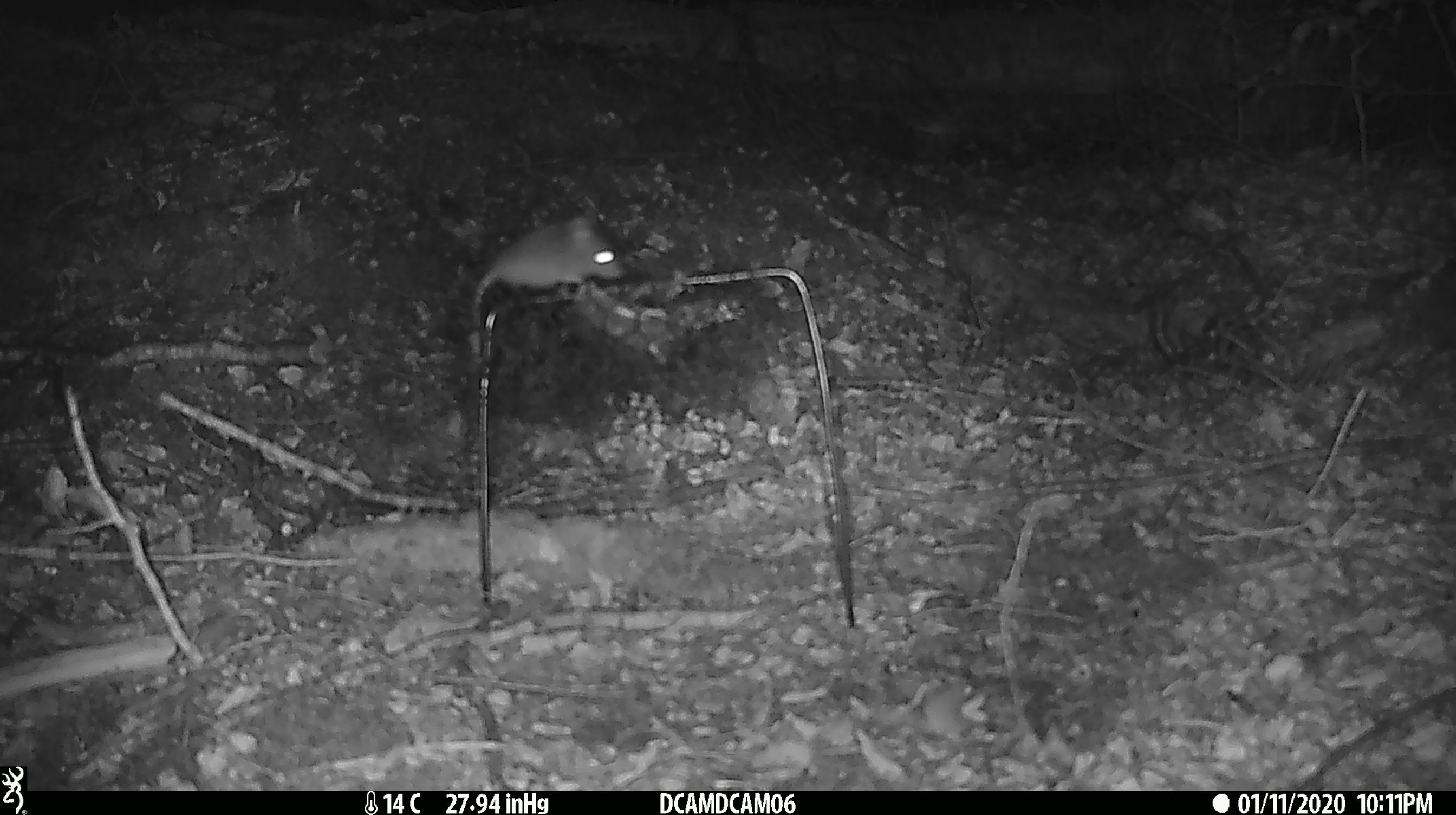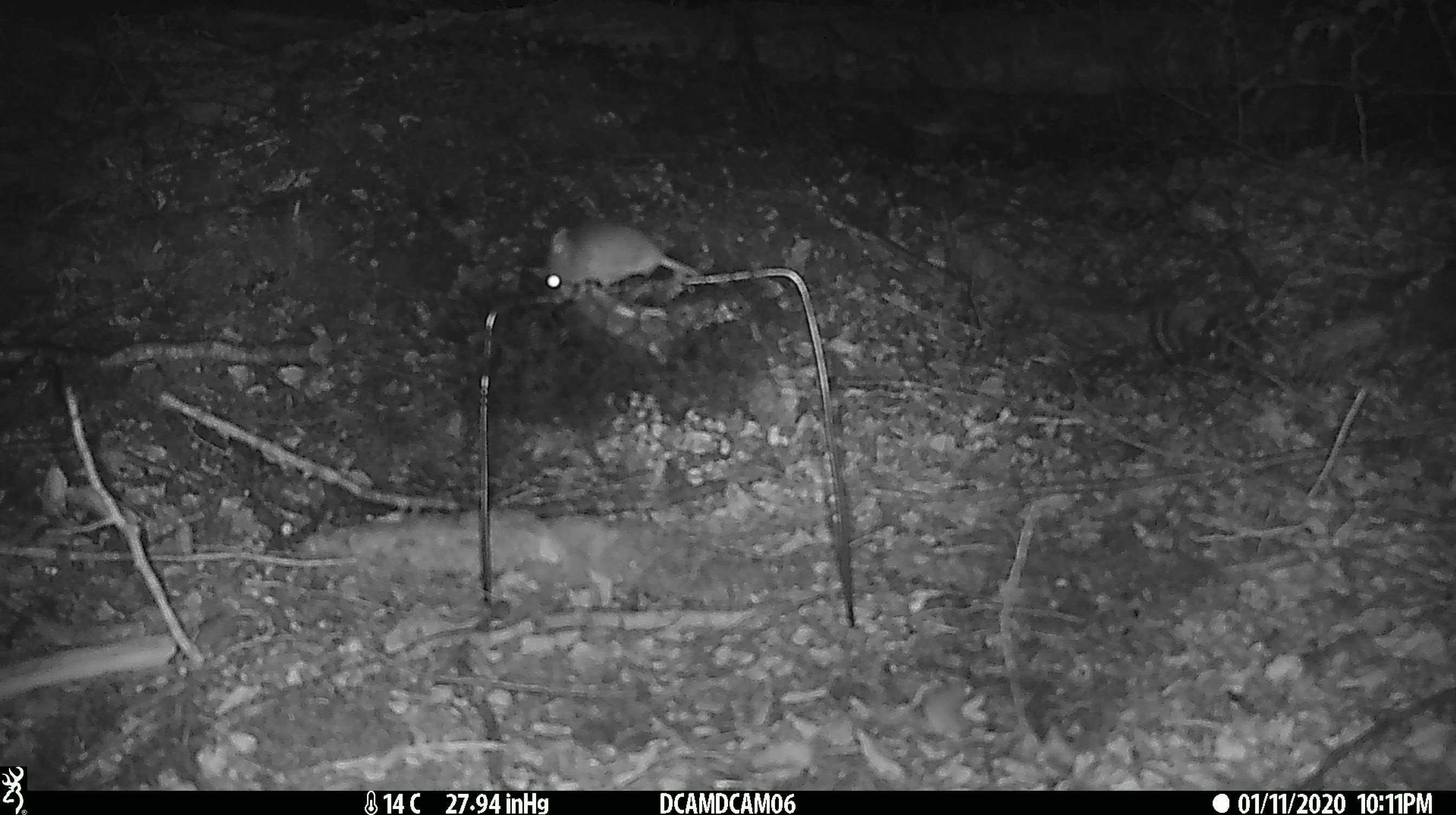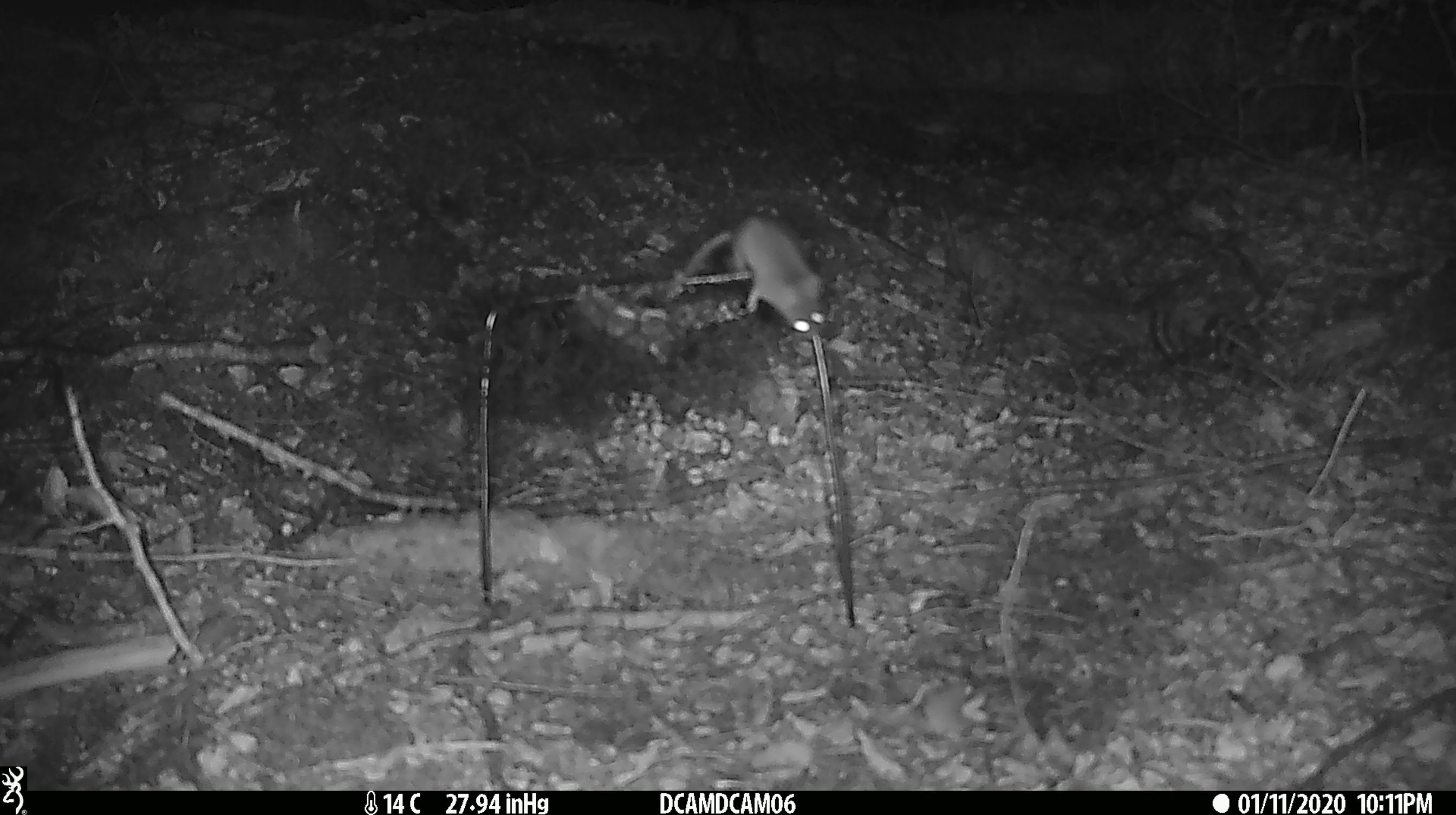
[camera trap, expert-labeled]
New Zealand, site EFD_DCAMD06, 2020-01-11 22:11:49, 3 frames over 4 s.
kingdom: Animalia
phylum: Chordata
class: Mammalia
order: Rodentia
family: Muridae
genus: Mus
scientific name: Mus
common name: mouse